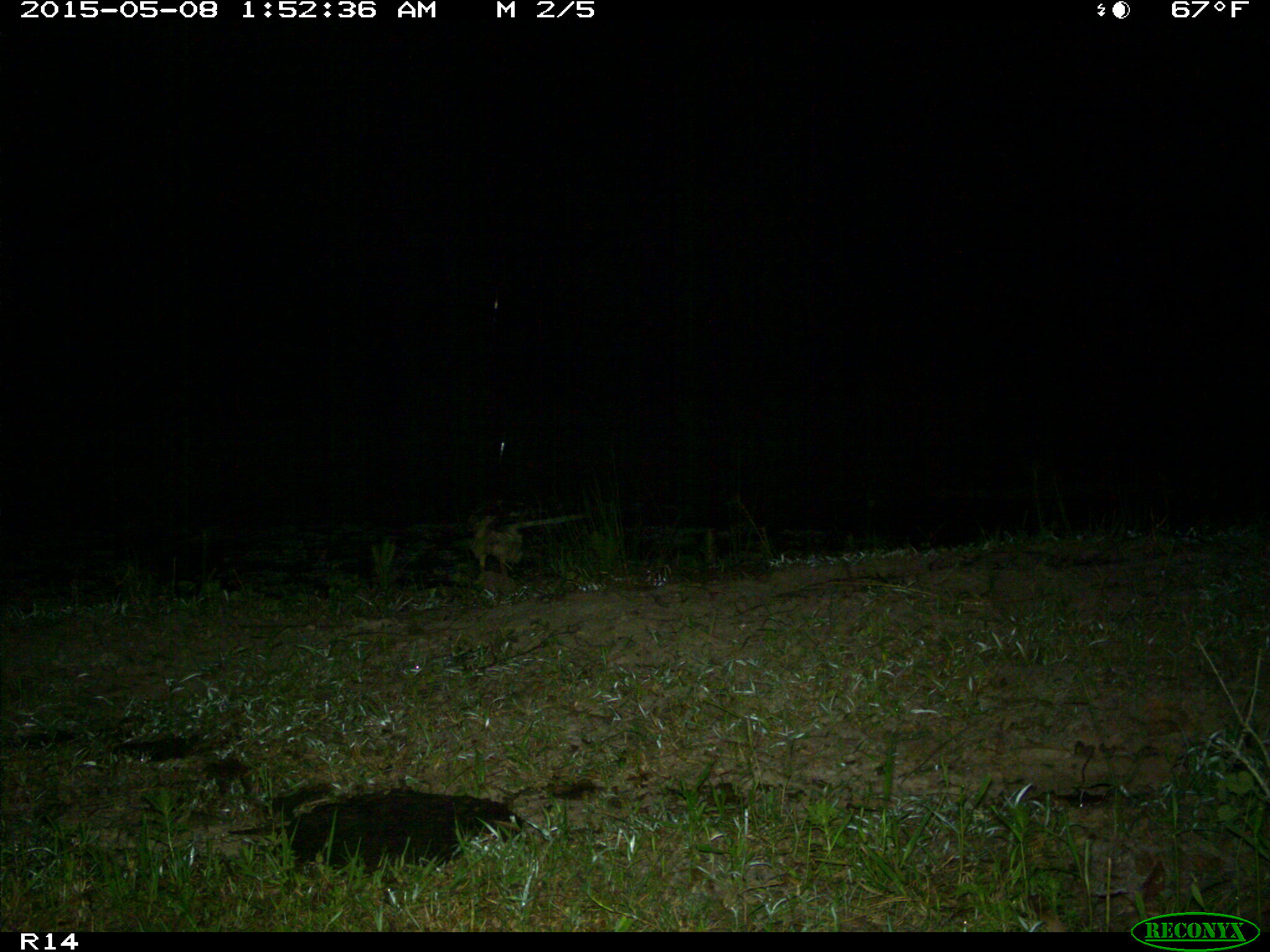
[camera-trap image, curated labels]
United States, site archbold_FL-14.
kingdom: Animalia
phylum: Chordata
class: Aves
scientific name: Aves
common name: birds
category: unidentified bird